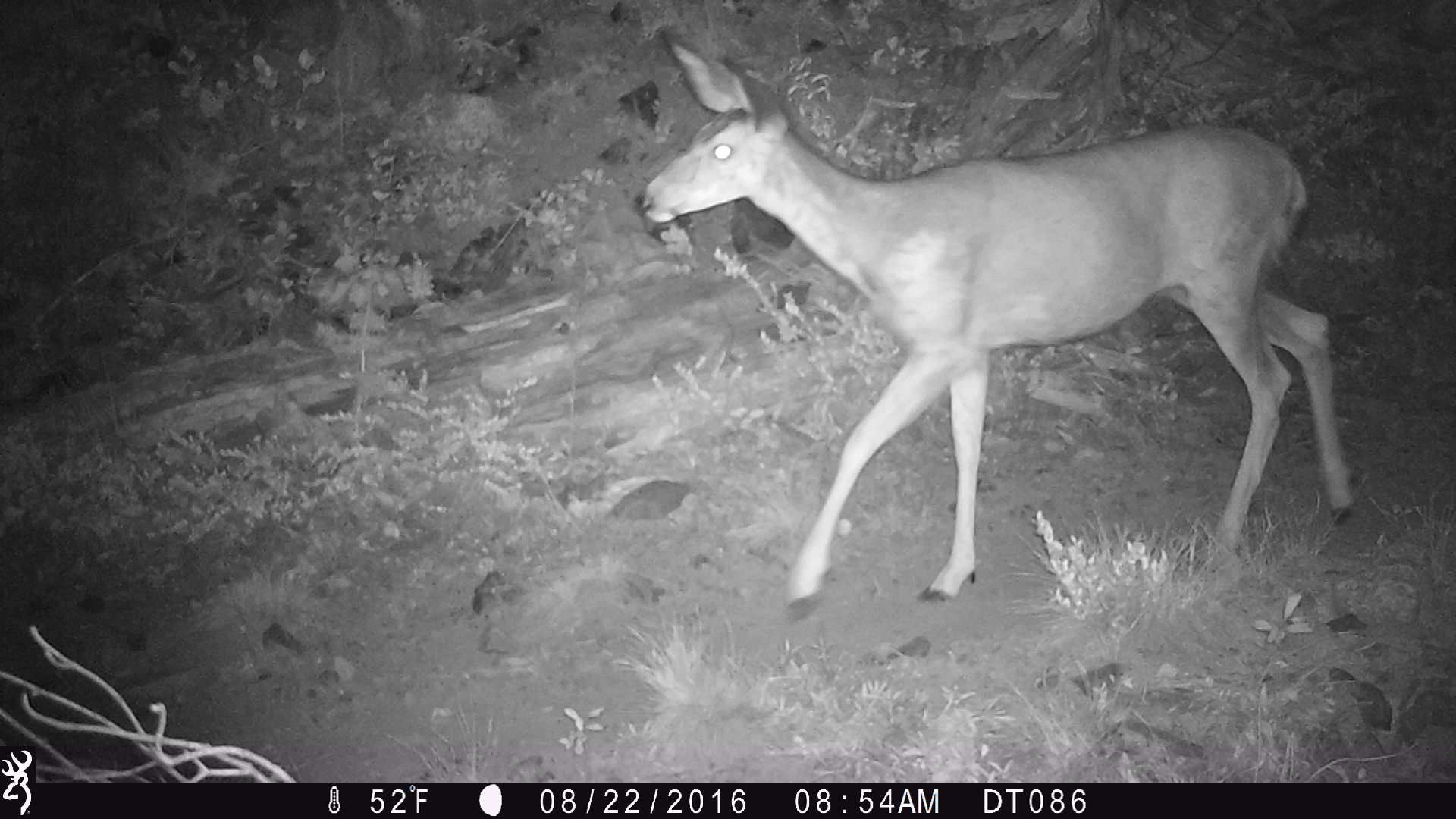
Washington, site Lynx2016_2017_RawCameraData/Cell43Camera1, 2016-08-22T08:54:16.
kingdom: Animalia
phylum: Chordata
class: Mammalia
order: Artiodactyla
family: Cervidae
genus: Odocoileus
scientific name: Odocoileus hemionus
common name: mule deer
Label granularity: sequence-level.